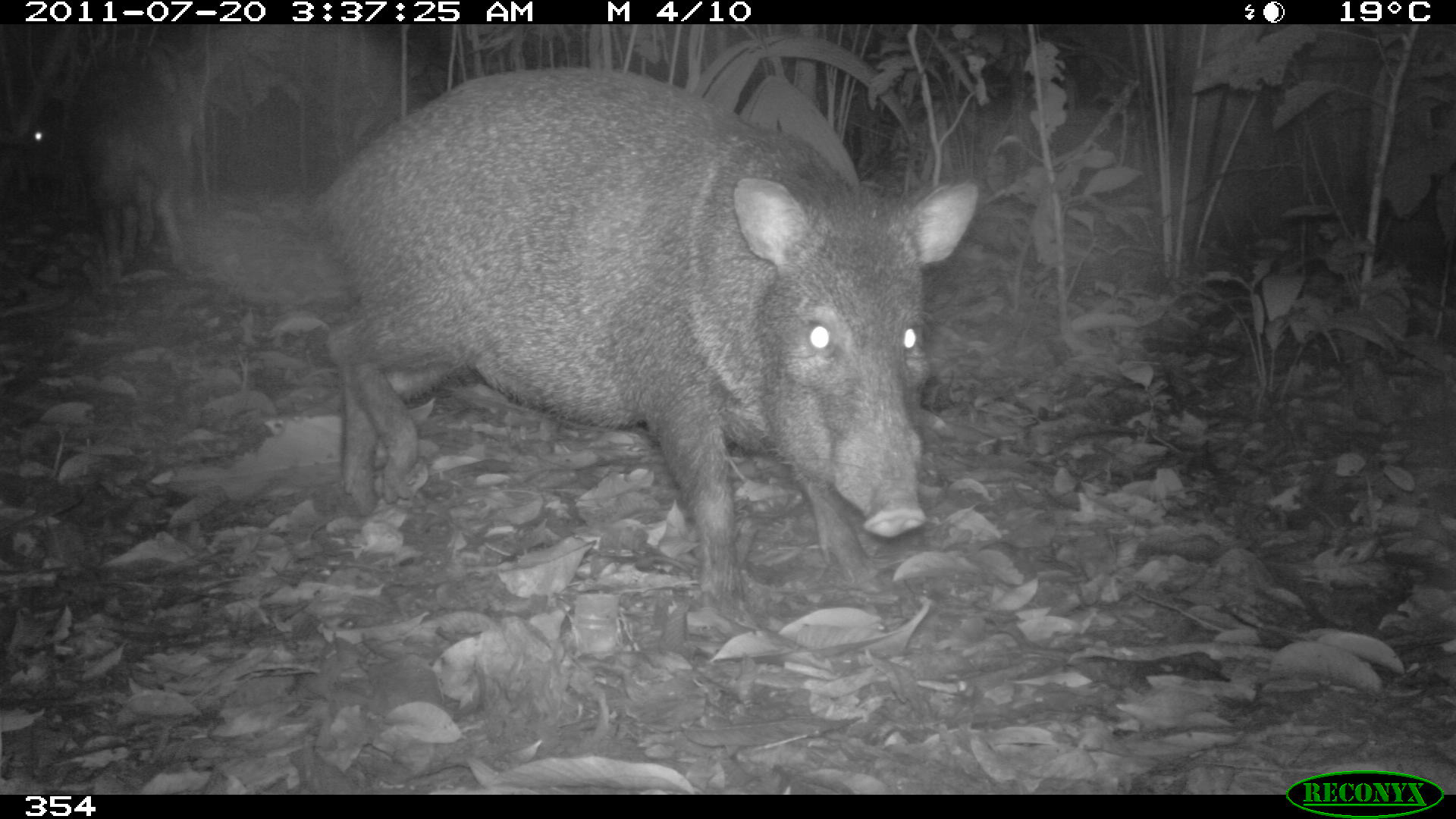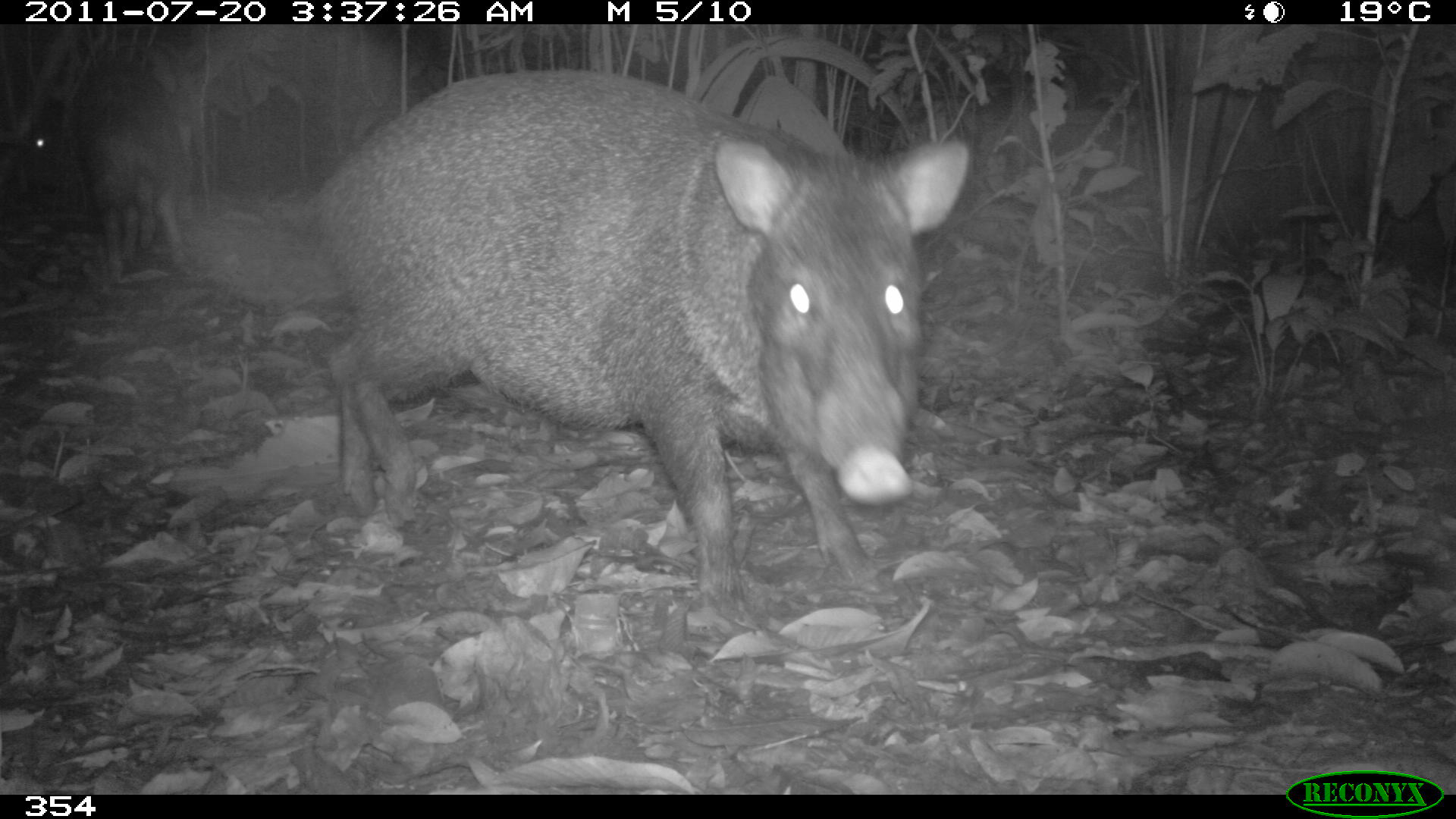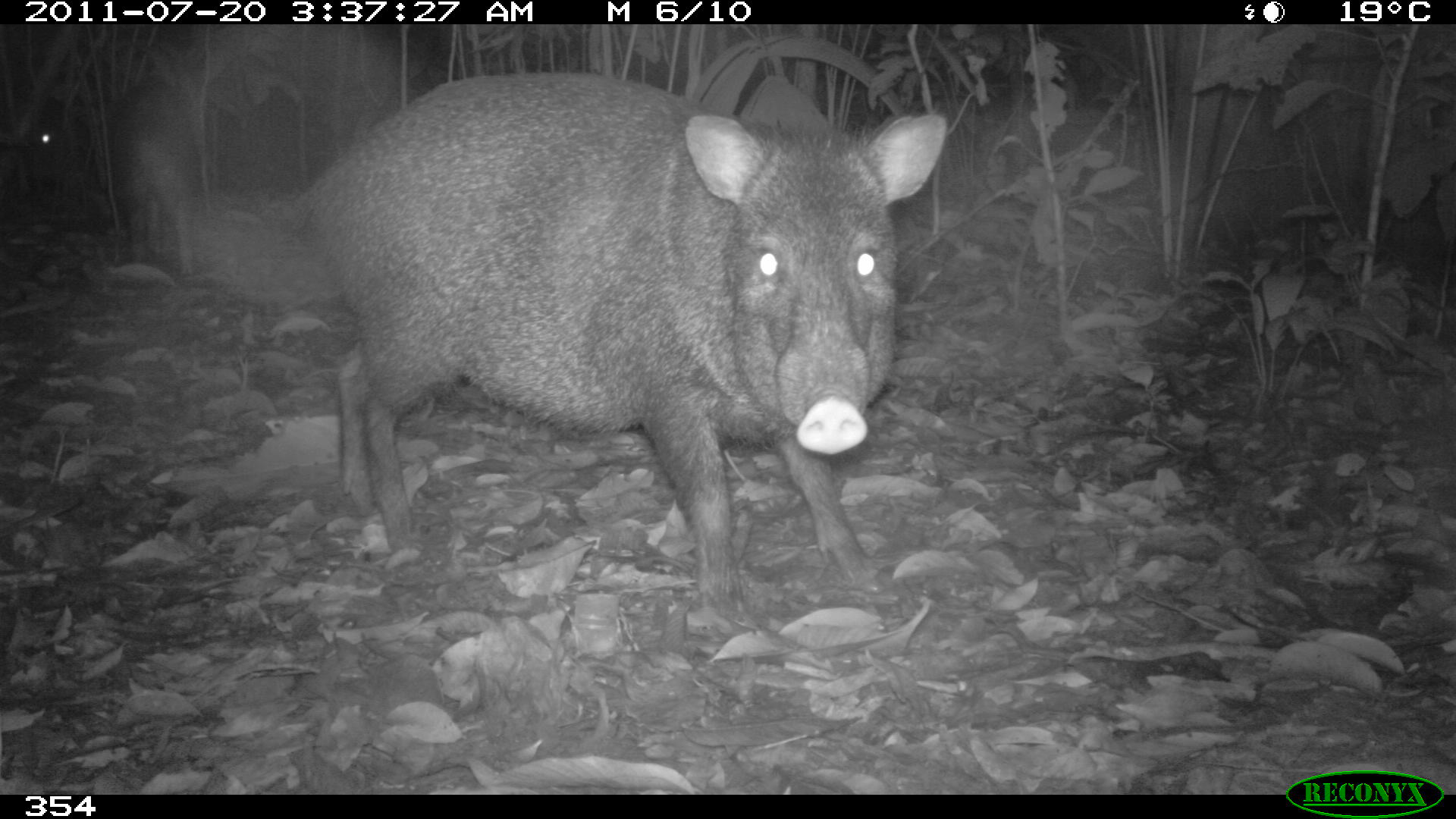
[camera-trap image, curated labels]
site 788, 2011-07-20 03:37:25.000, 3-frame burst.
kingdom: Animalia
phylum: Chordata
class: Mammalia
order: Artiodactyla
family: Tayassuidae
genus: Pecari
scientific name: Pecari tajacu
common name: collared peccary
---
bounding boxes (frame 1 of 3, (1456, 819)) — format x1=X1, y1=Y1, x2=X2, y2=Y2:
pecari tajacu: x1=303, y1=65, x2=980, y2=627; x1=17, y1=64, x2=194, y2=272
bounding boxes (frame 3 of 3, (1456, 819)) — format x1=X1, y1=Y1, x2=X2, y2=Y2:
pecari tajacu: x1=289, y1=64, x2=948, y2=624; x1=18, y1=71, x2=210, y2=277